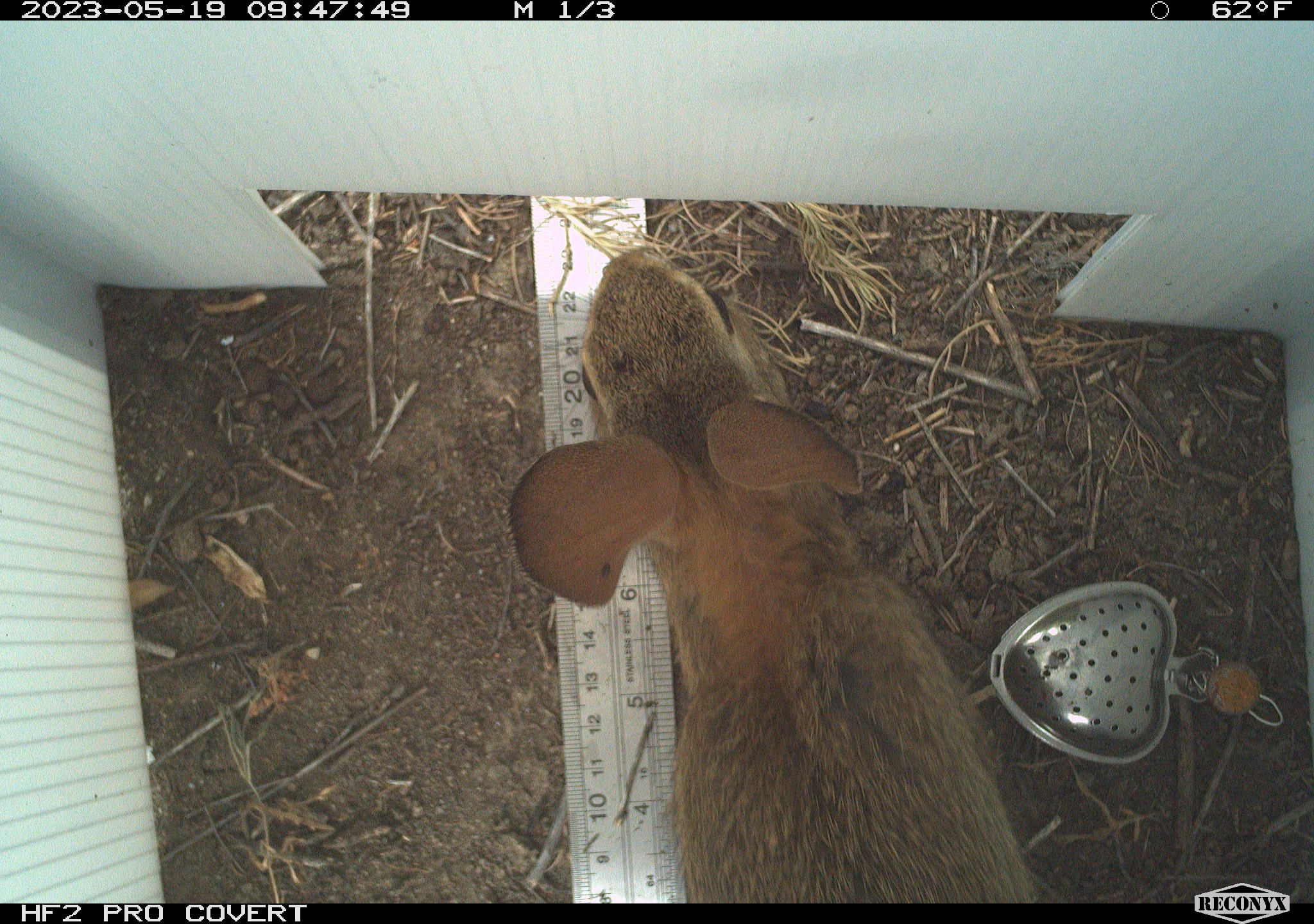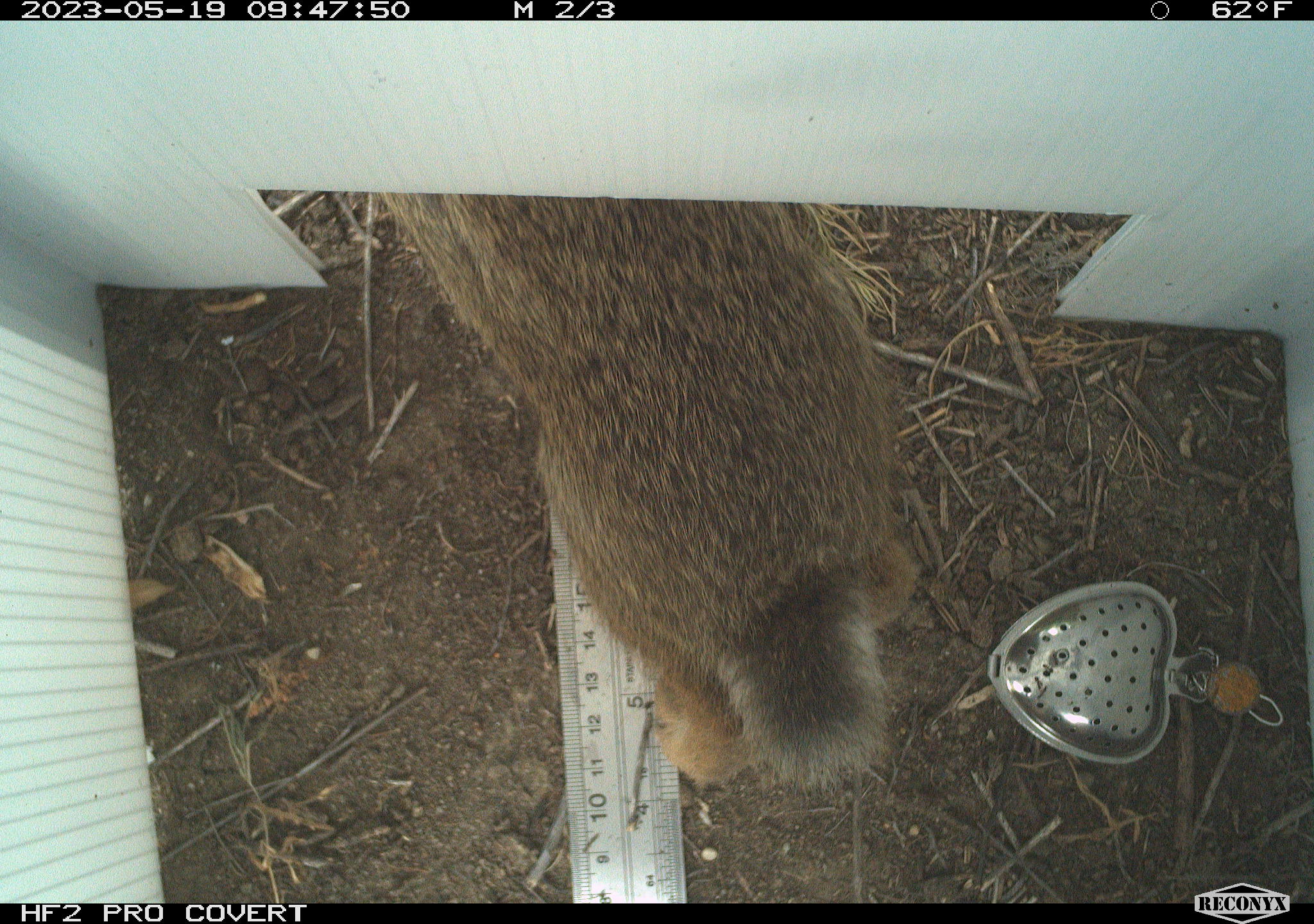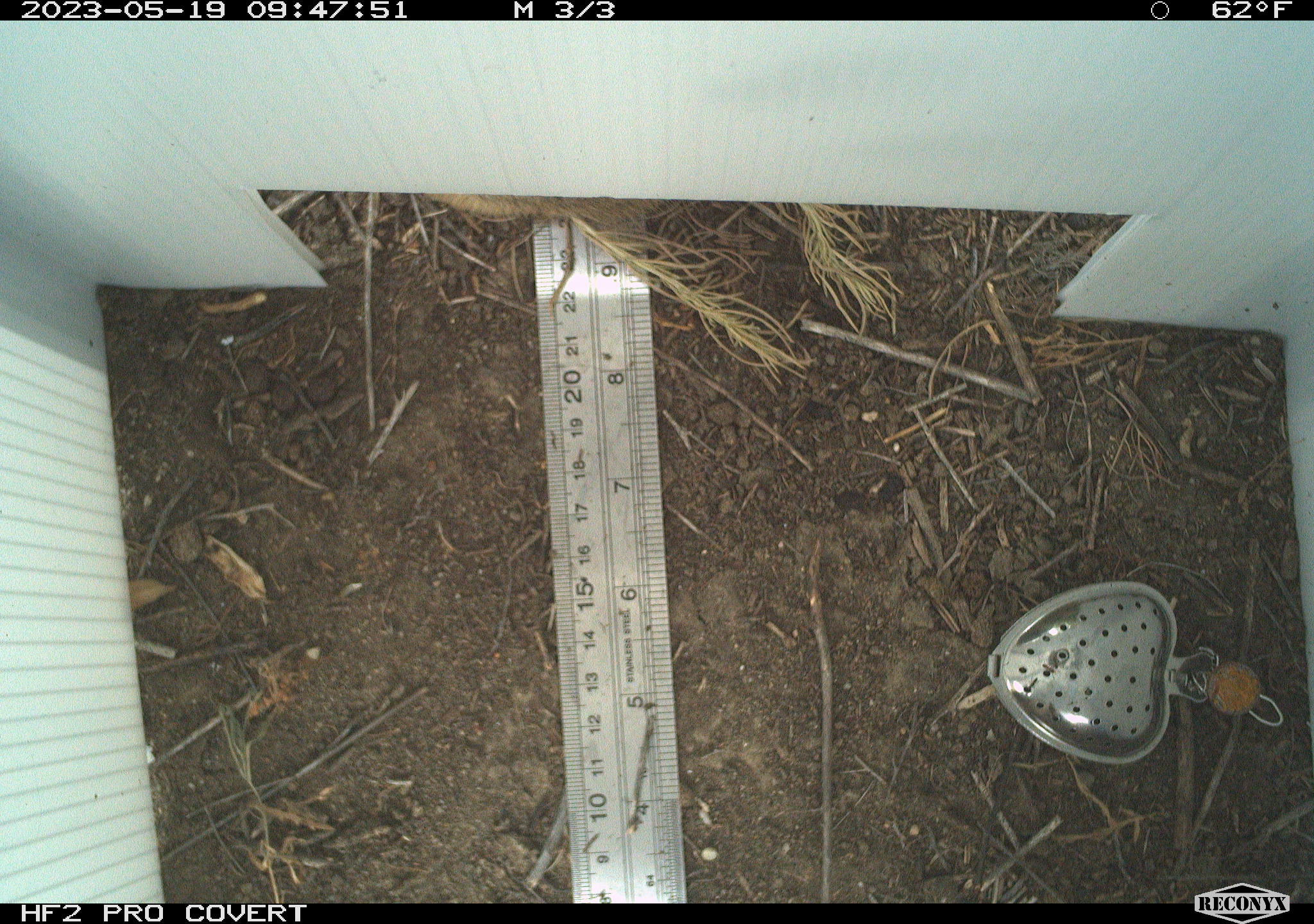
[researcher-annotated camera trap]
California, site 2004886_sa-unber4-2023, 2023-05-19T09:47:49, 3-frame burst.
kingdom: Animalia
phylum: Chordata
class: Mammalia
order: Lagomorpha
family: Leporidae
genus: Sylvilagus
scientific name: Sylvilagus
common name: cottontail rabbits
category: sylvilagus species